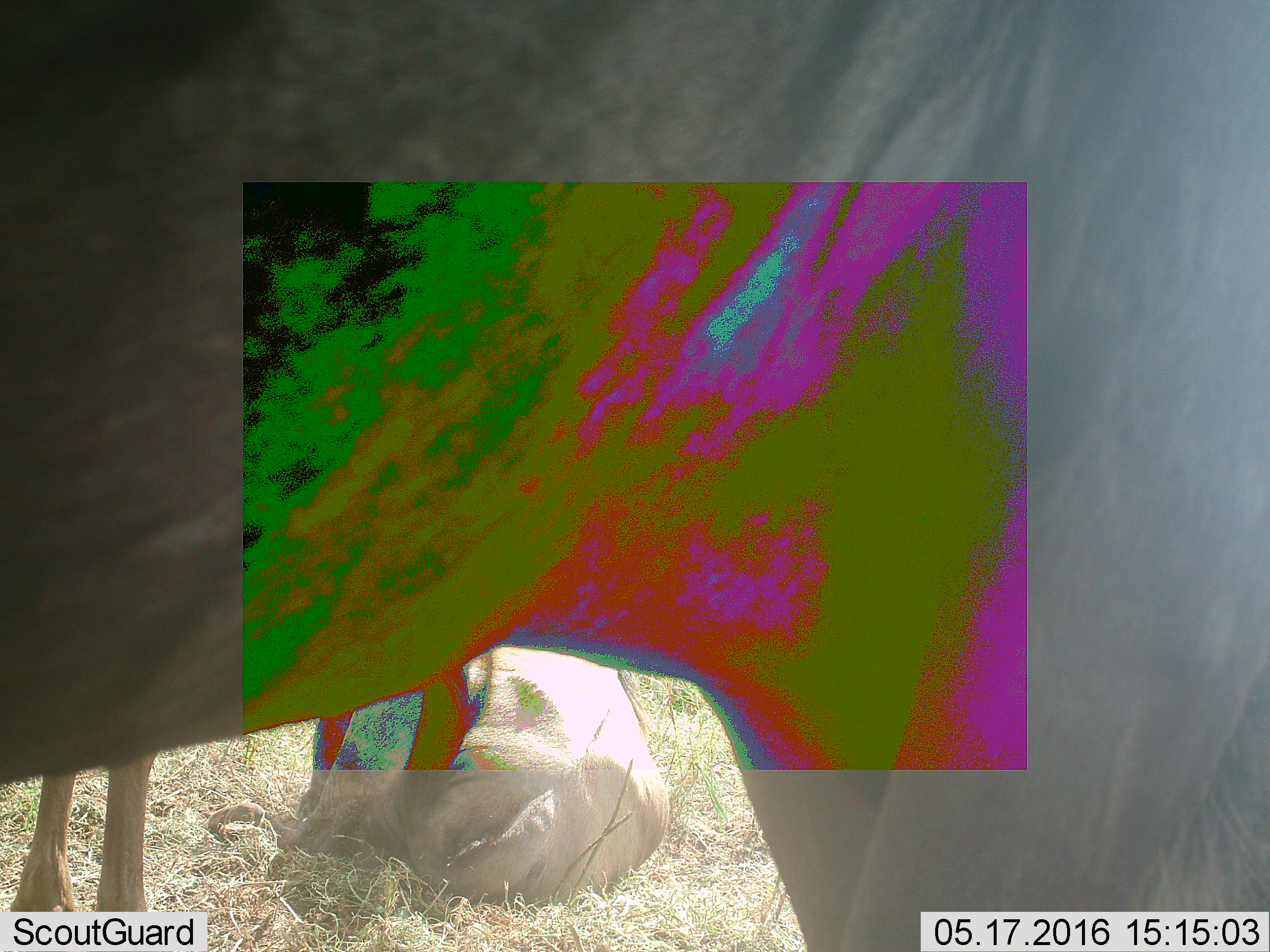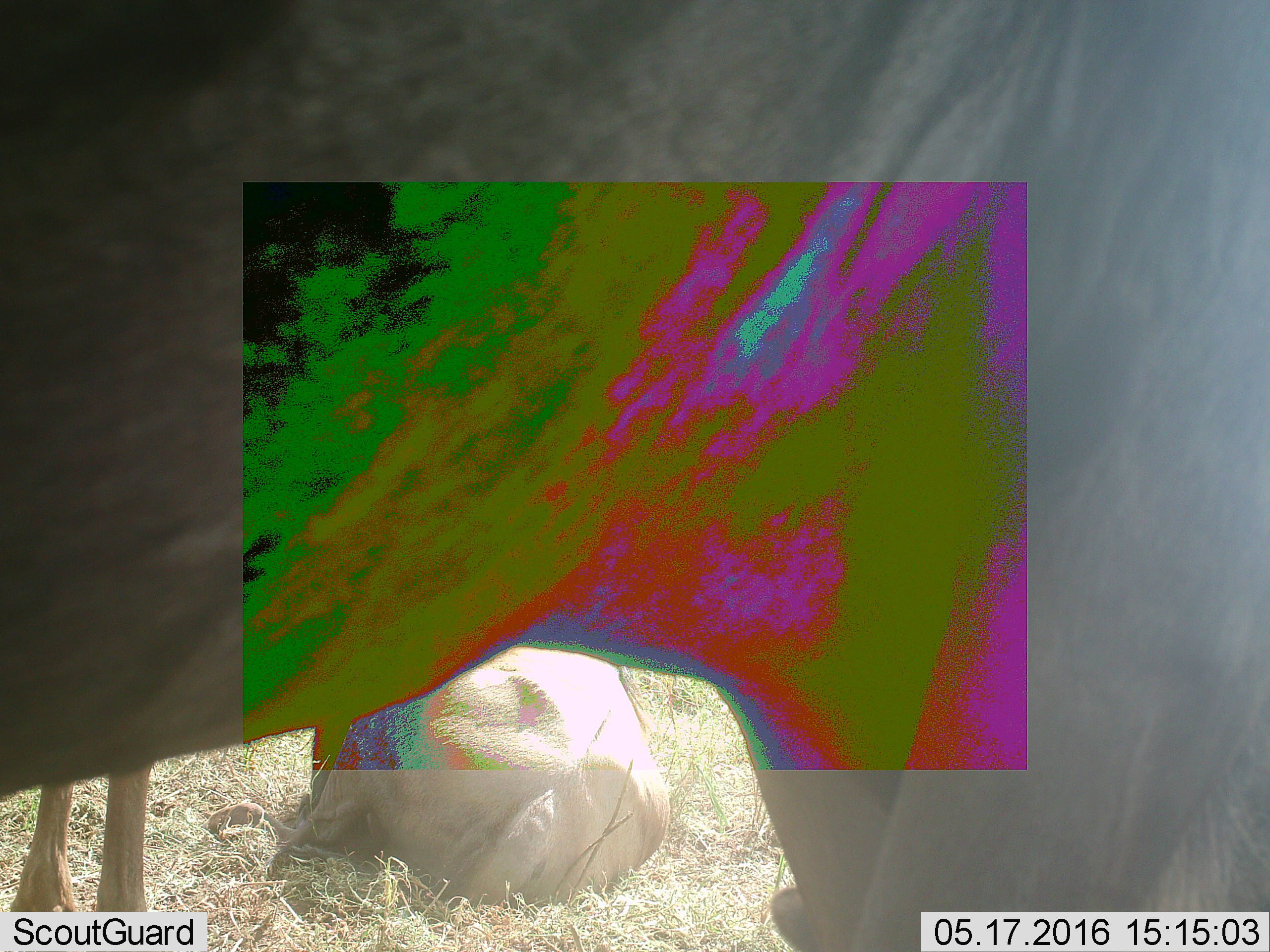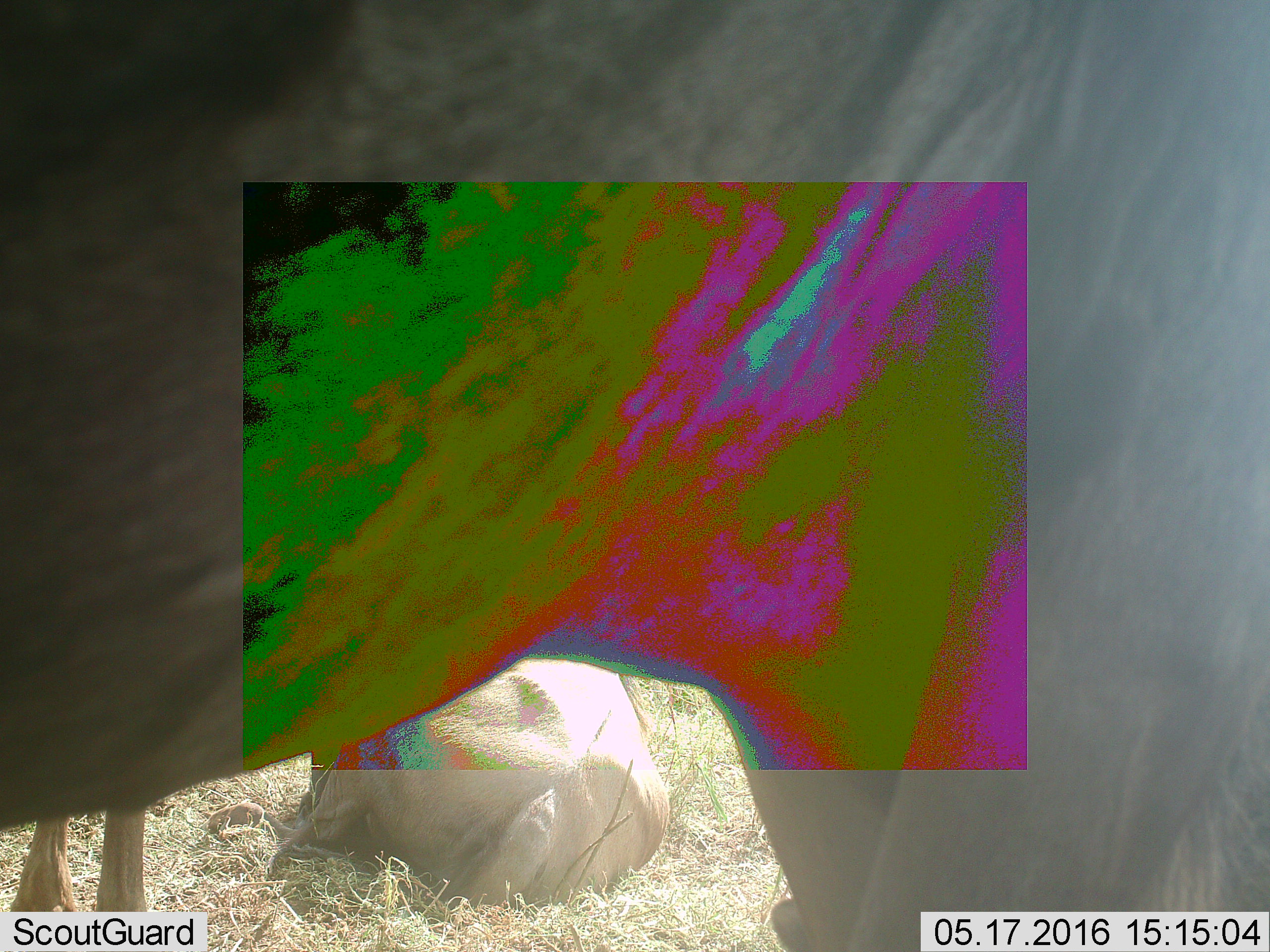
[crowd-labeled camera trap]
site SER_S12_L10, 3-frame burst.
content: unidentified animal